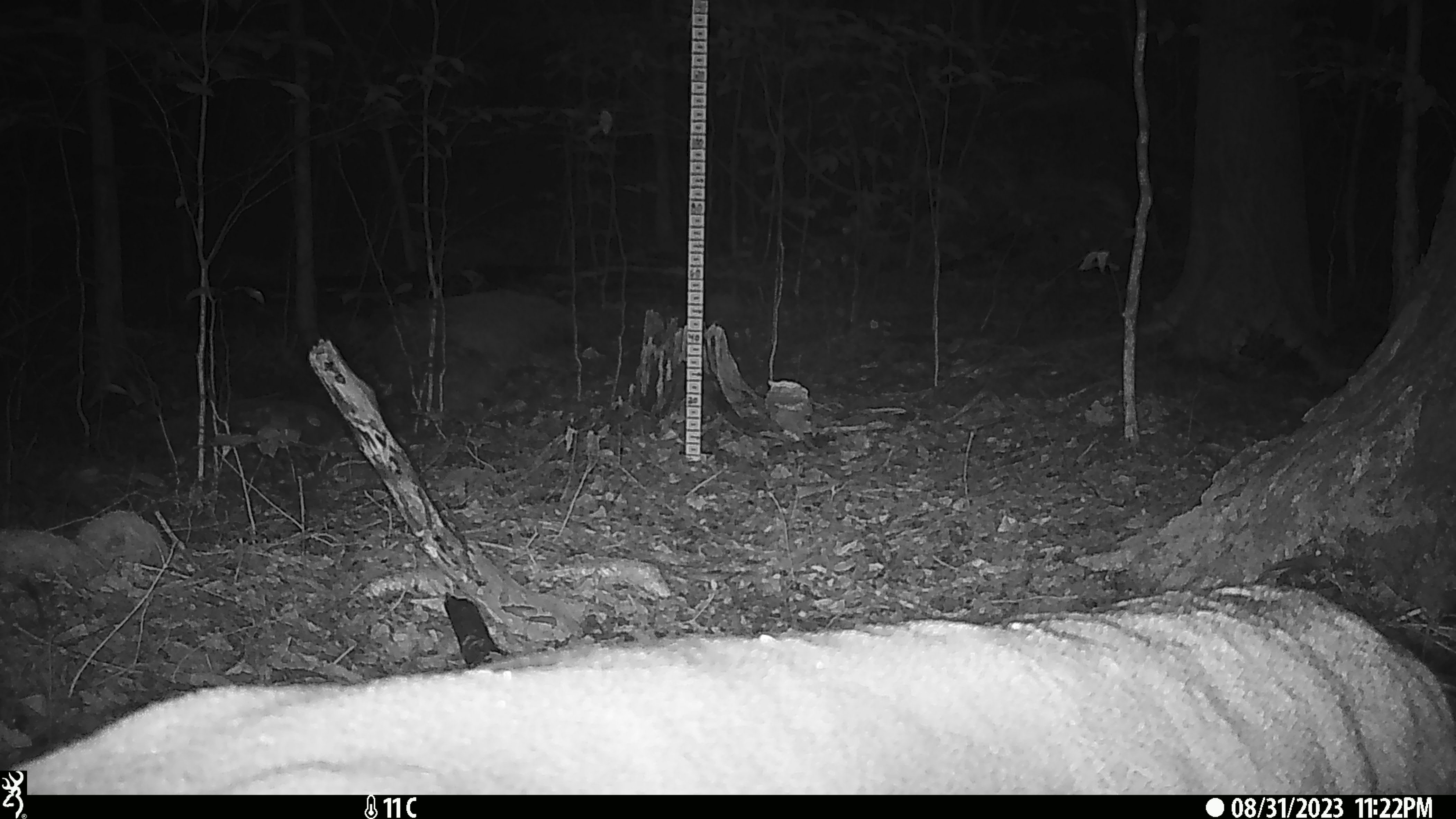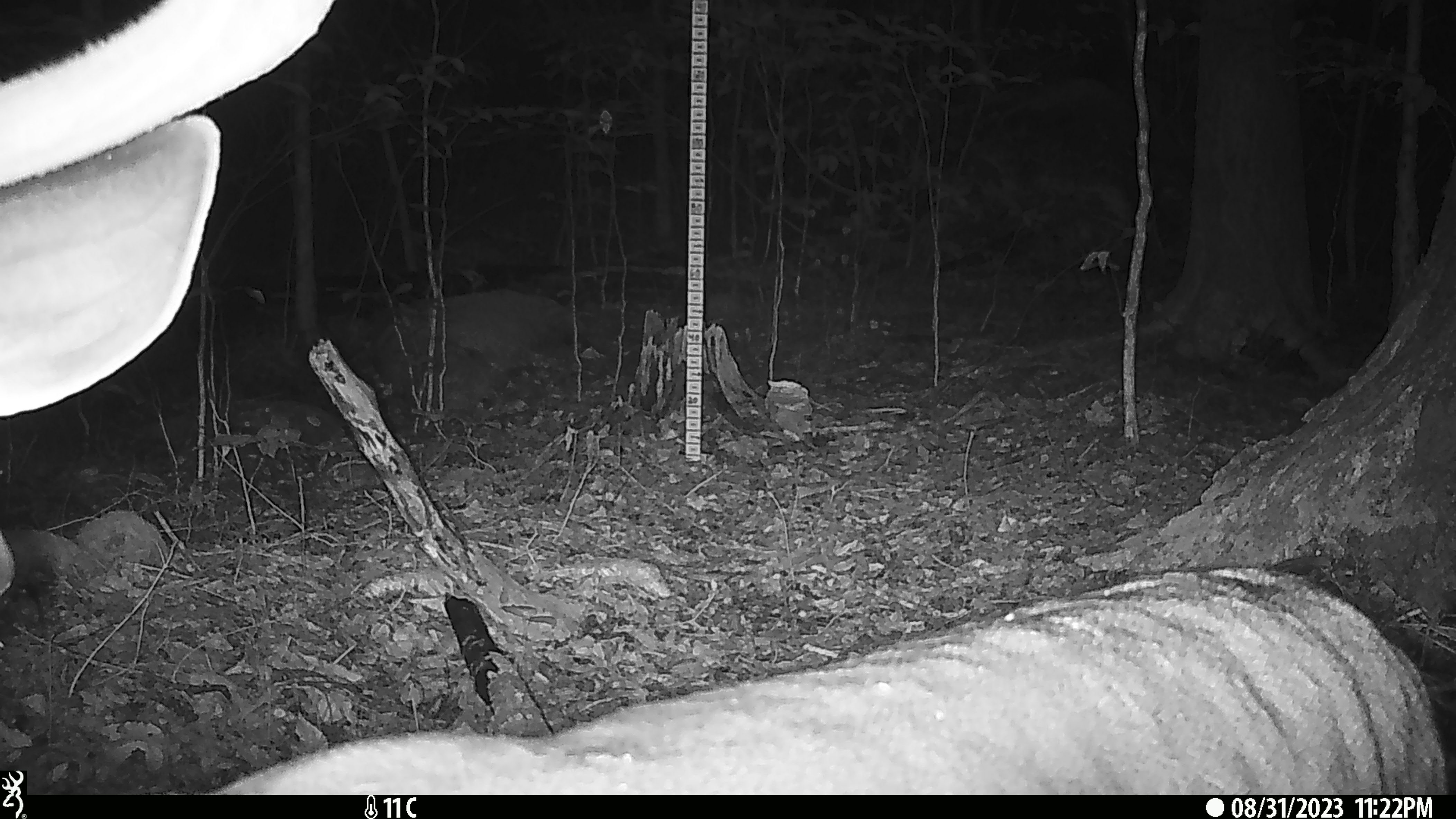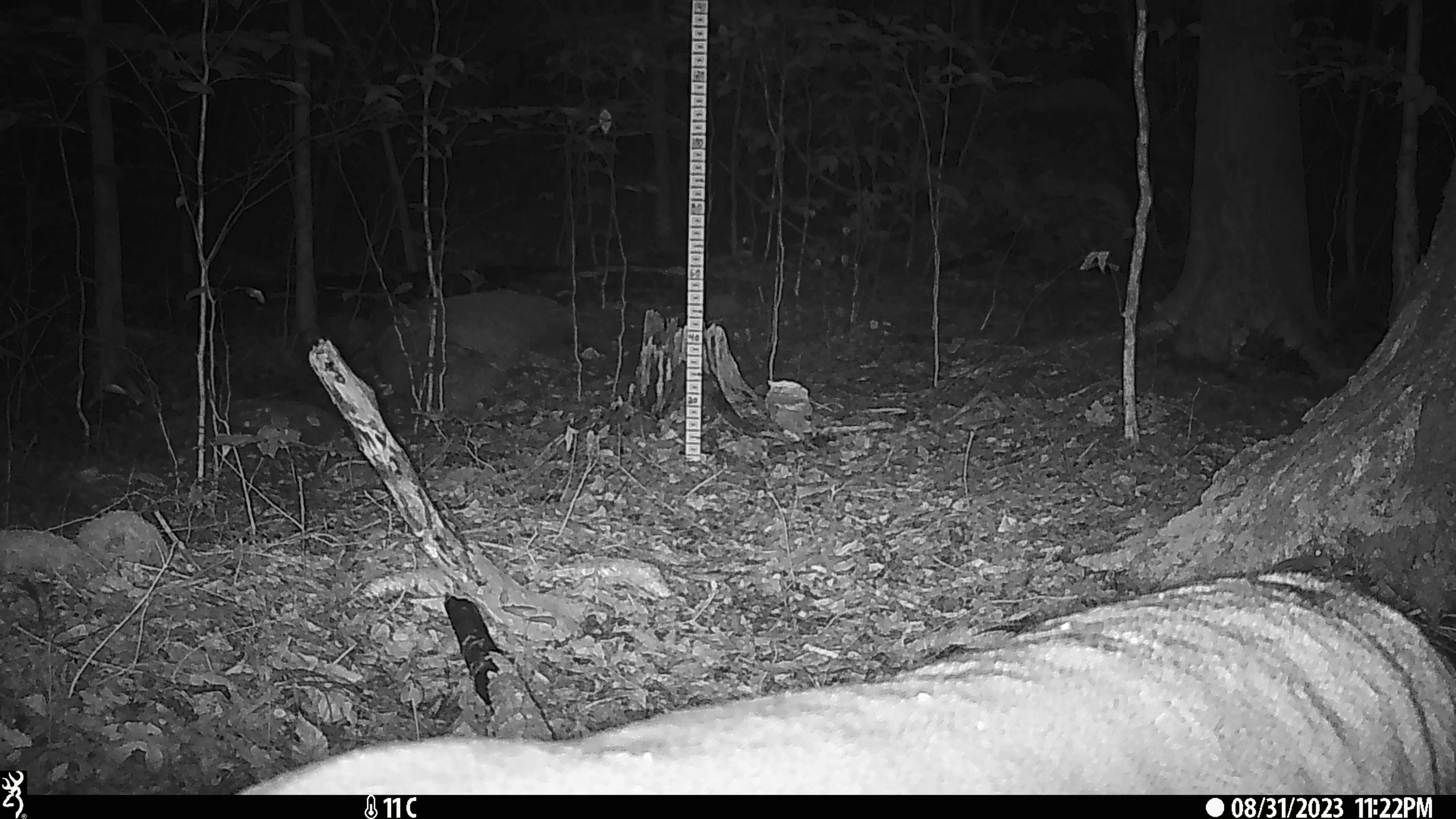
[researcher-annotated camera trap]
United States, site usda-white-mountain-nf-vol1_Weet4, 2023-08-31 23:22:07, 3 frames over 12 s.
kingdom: Animalia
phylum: Chordata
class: Mammalia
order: Artiodactyla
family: Cervidae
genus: Odocoileus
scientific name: Odocoileus virginianus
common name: white-tailed deer